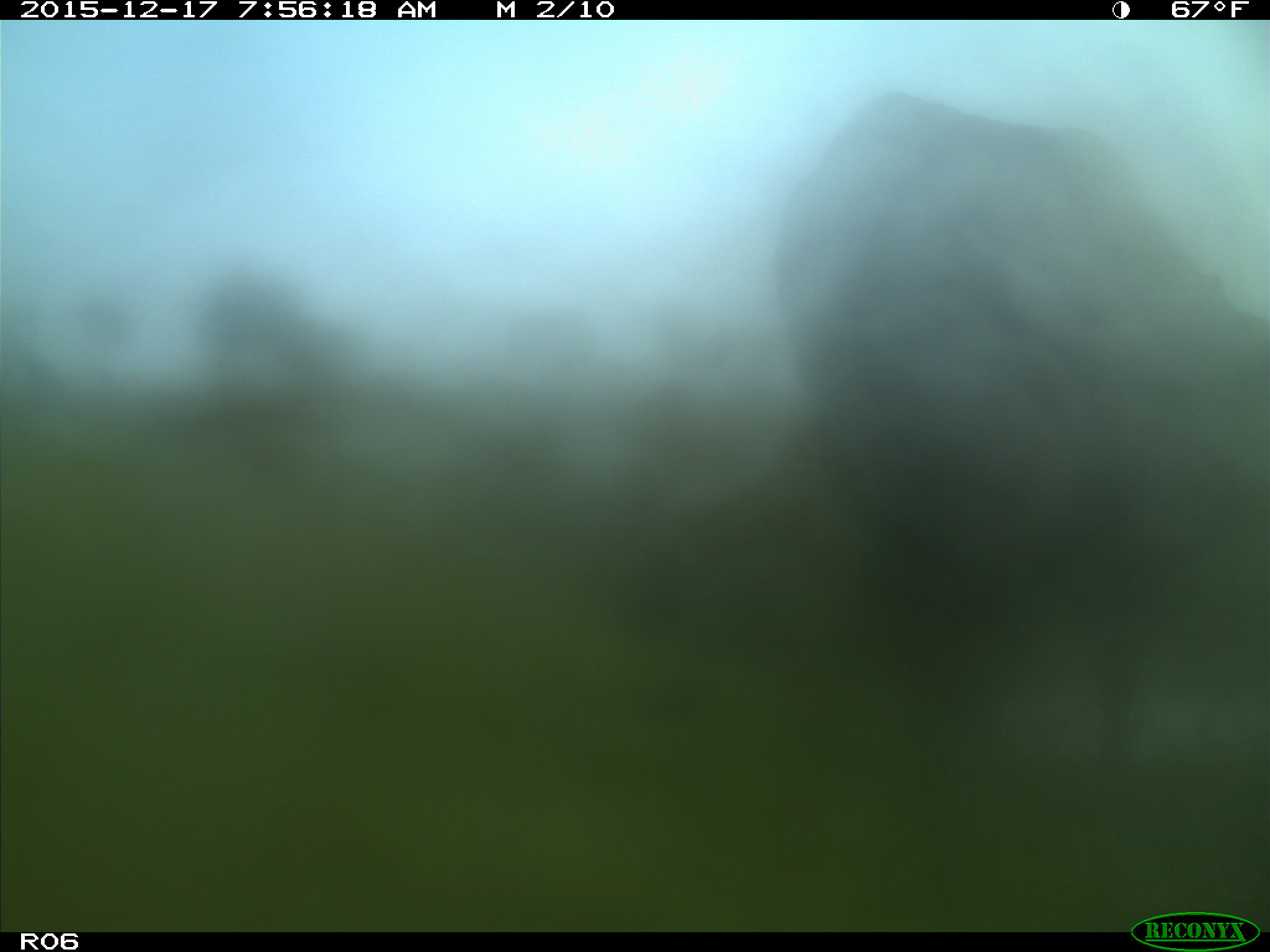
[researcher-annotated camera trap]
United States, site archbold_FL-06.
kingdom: Animalia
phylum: Chordata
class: Mammalia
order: Artiodactyla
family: Bovidae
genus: Bos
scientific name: Bos taurus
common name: domestic cow